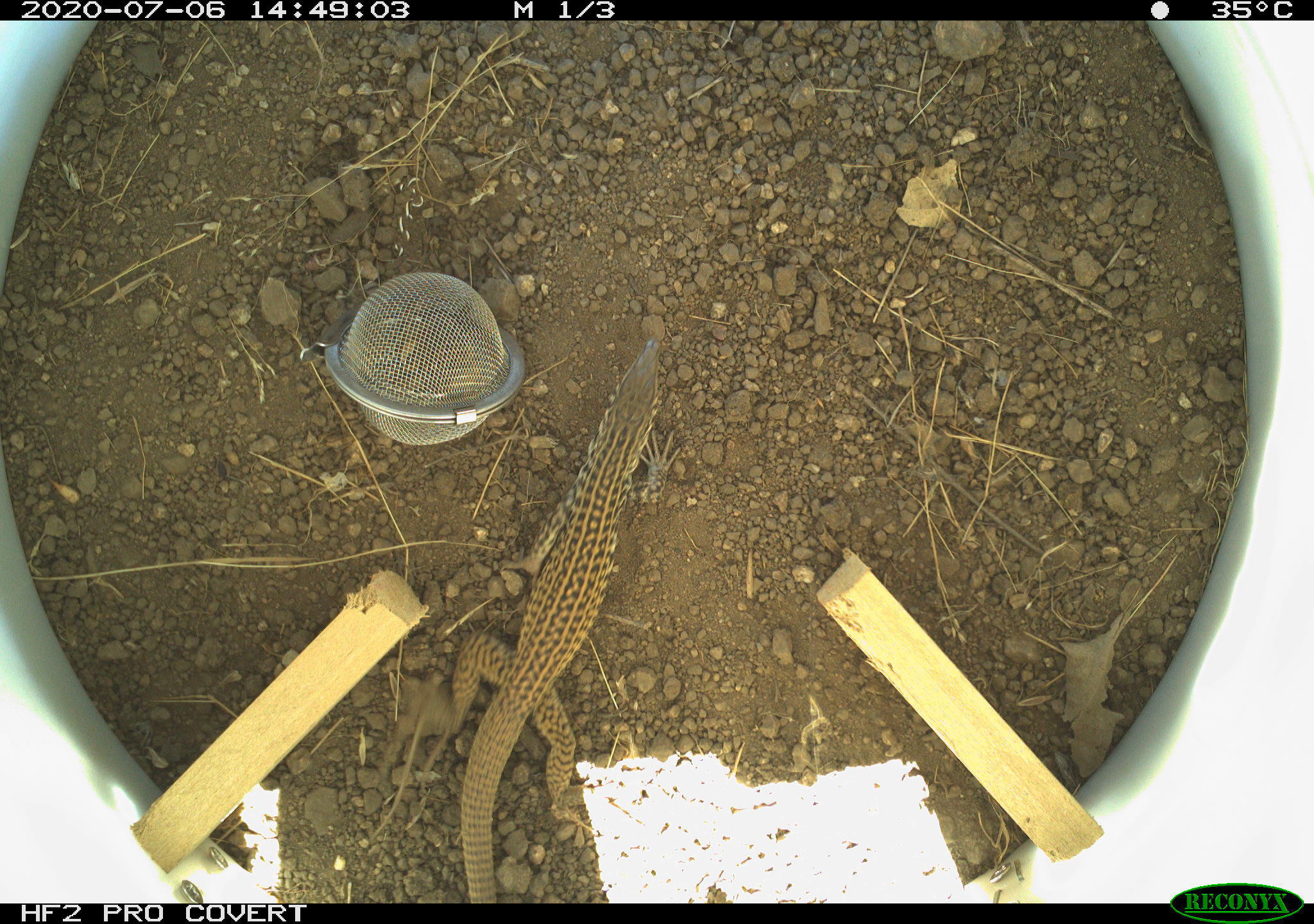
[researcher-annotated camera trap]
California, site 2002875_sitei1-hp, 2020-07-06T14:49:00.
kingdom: Animalia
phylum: Chordata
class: Reptilia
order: Squamata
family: Teiidae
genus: Aspidoscelis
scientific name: Aspidoscelis tigris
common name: western whiptail